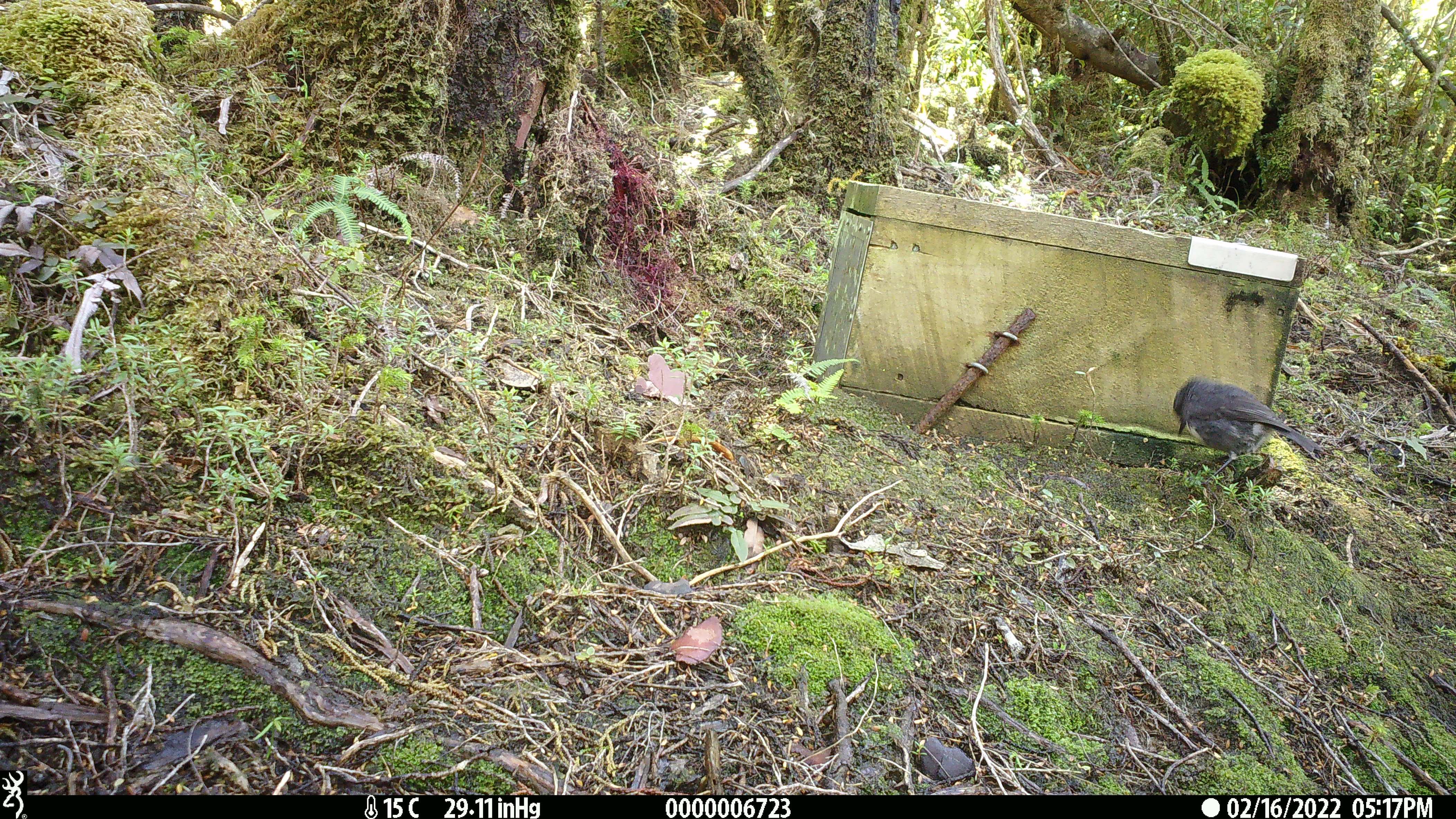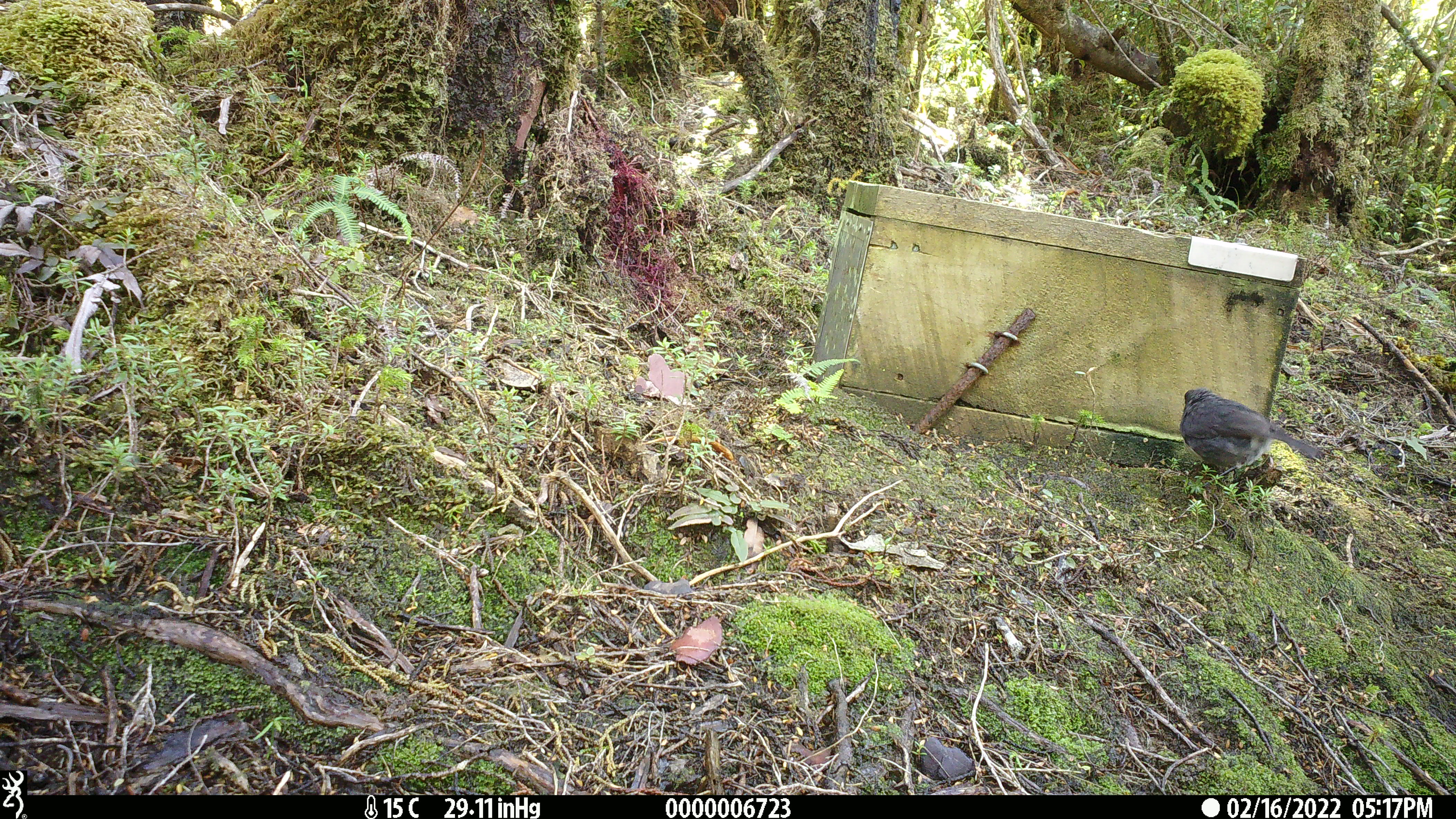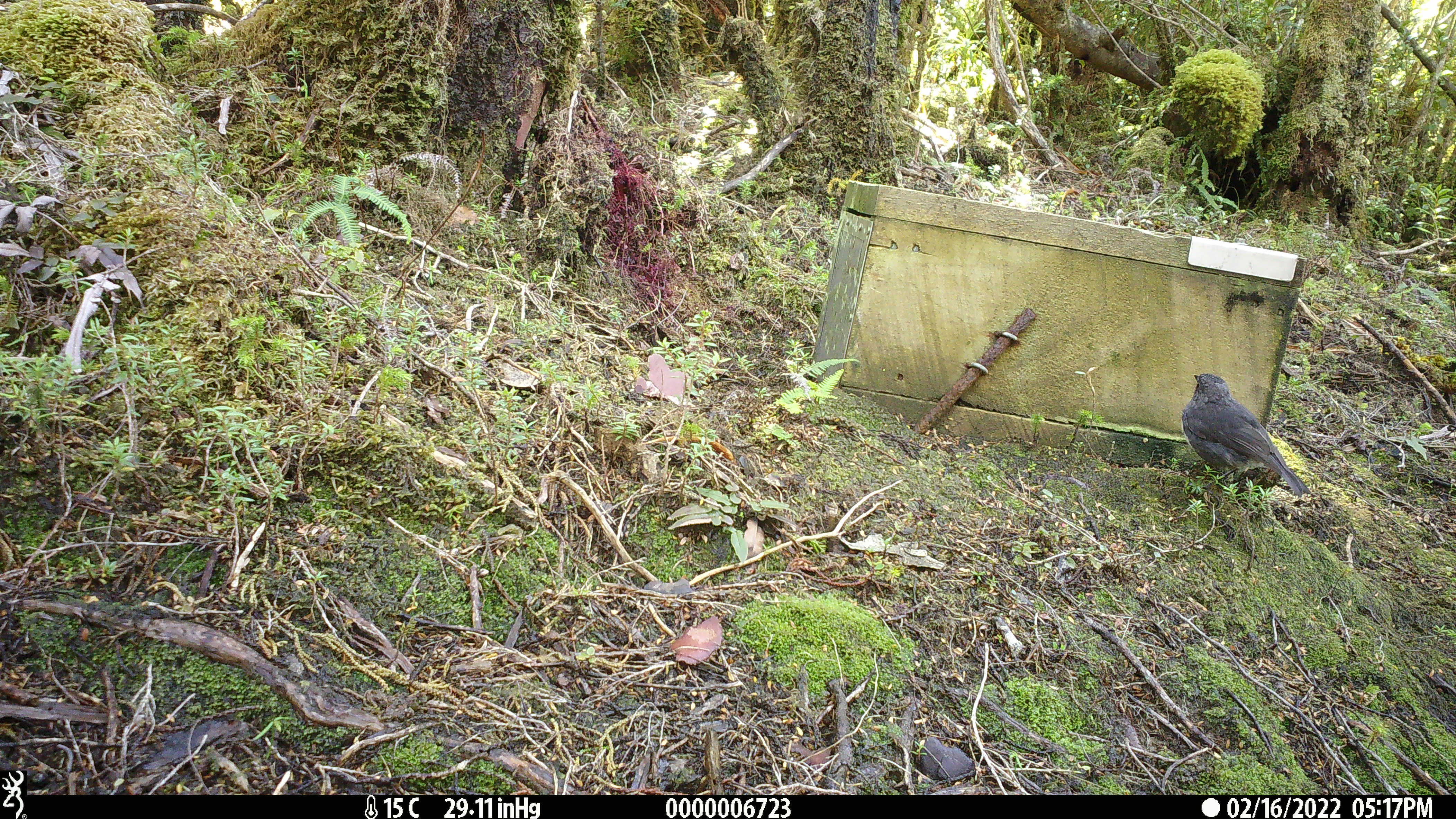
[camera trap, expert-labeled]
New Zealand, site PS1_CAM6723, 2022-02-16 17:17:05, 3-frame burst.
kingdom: Animalia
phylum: Chordata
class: Aves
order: Passeriformes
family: Petroicidae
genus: Petroica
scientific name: Petroica australis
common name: new zealand robin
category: robin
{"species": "robin (new zealand robin) (Petroica australis)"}